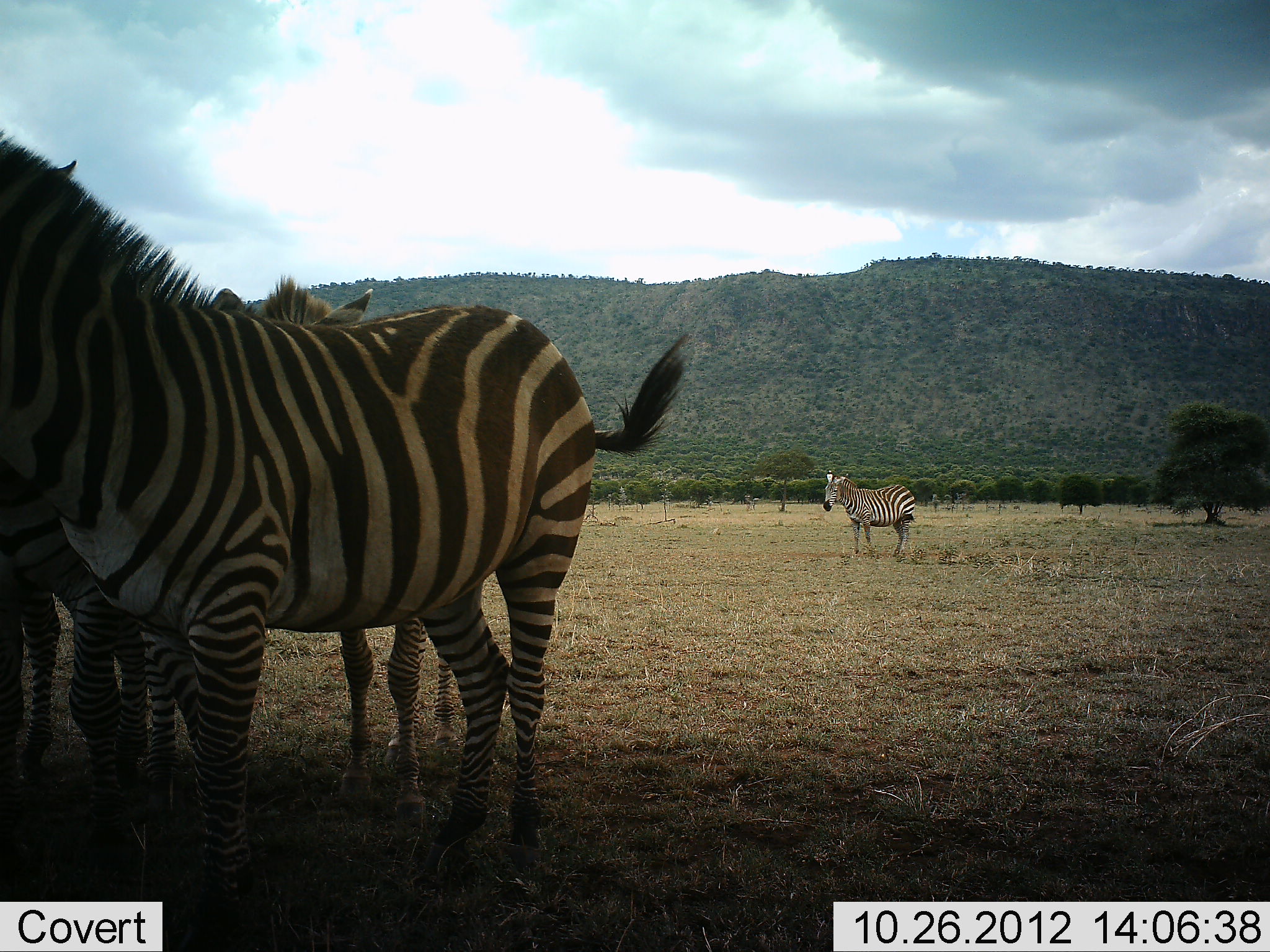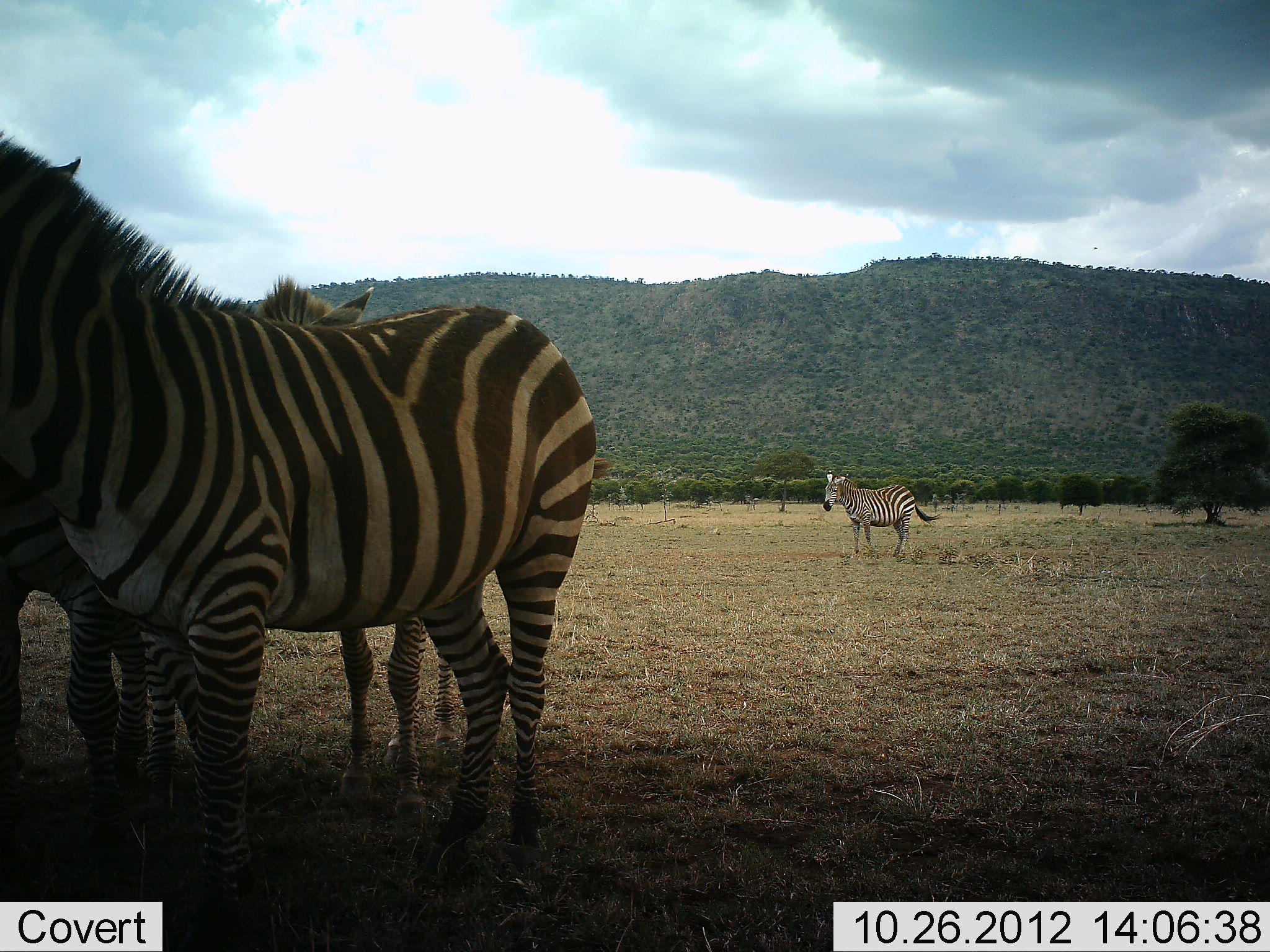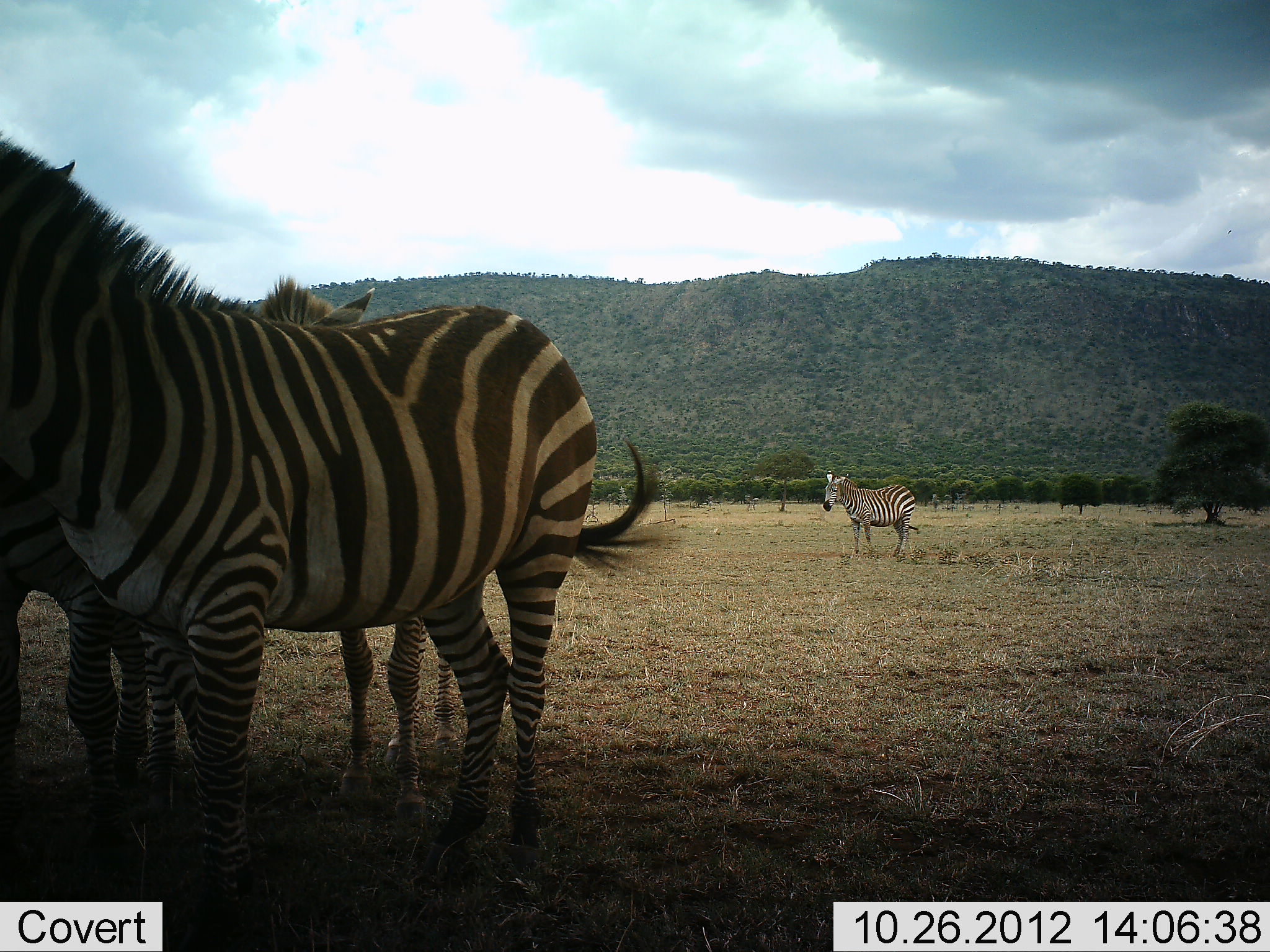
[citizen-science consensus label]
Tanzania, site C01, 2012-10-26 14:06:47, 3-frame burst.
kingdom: Animalia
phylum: Chordata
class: Mammalia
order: Perissodactyla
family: Equidae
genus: Equus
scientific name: Equus quagga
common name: plains zebra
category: zebra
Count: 4.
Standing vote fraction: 100%.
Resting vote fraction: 0%.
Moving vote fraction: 0%.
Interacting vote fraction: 10%.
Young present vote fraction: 10%.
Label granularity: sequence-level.